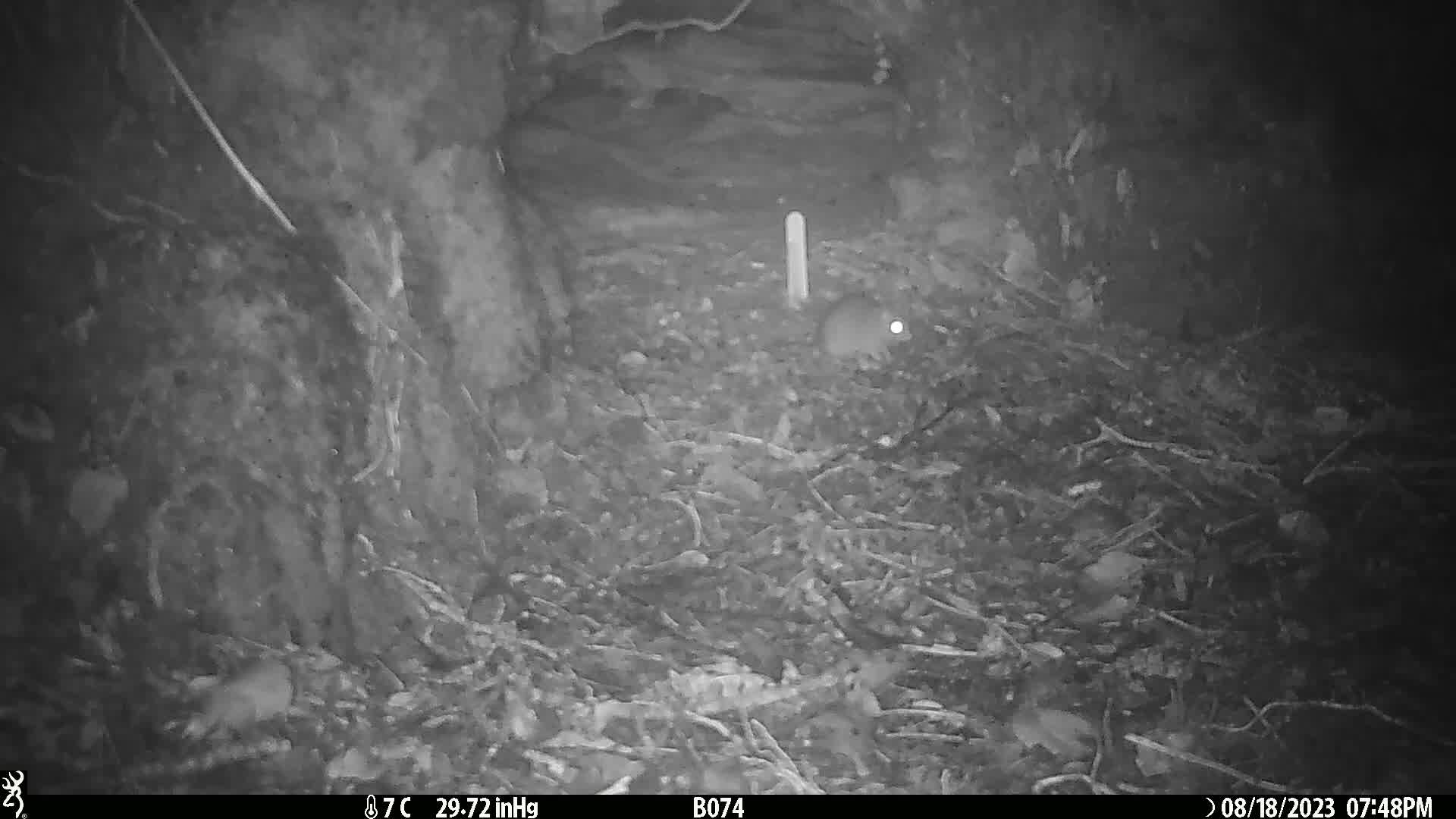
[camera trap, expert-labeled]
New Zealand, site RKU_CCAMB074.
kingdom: Animalia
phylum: Chordata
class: Mammalia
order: Rodentia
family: Muridae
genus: Rattus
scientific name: Rattus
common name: rat